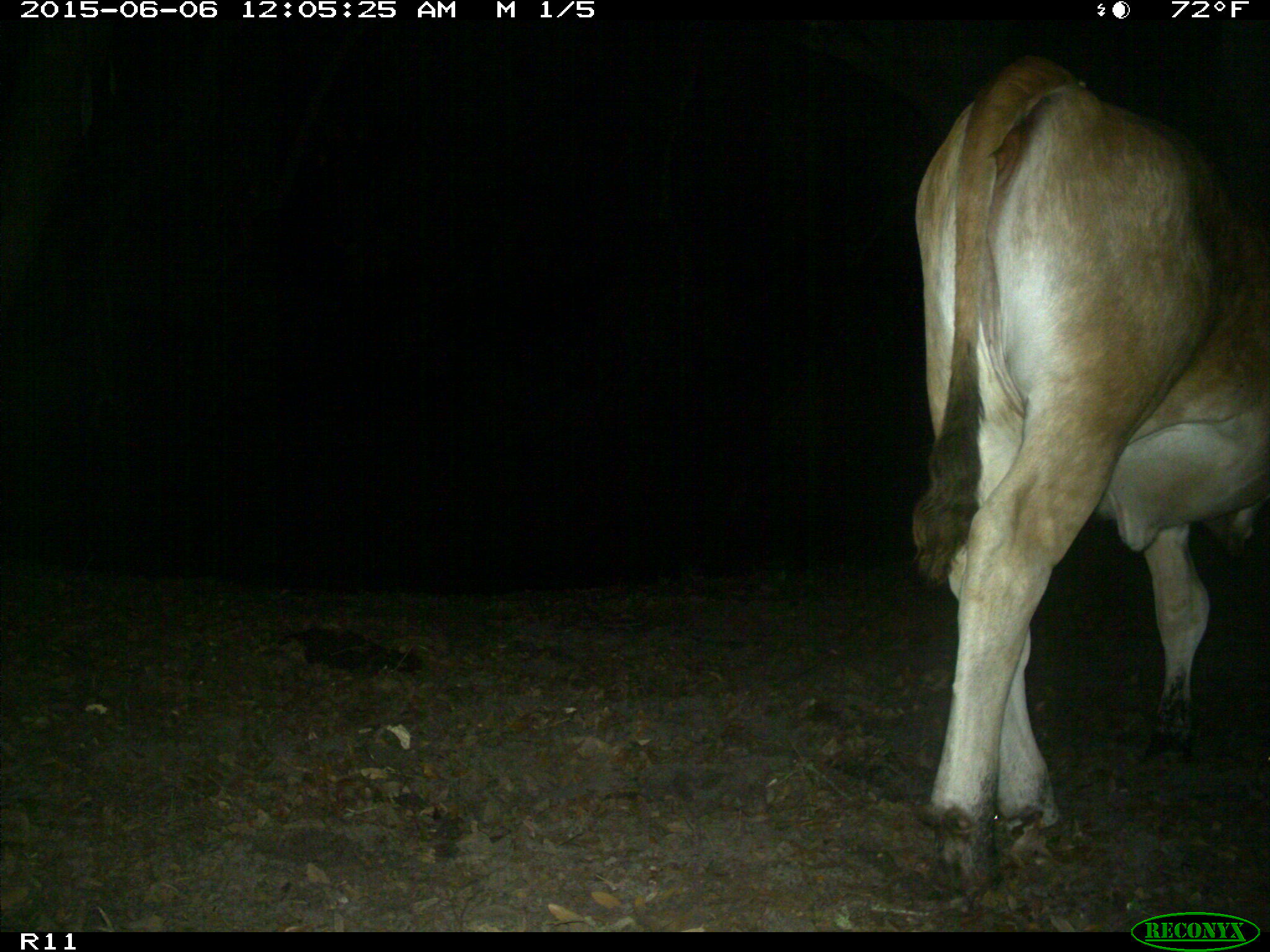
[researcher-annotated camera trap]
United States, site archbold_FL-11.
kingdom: Animalia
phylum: Chordata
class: Mammalia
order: Artiodactyla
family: Bovidae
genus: Bos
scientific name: Bos taurus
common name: domestic cow